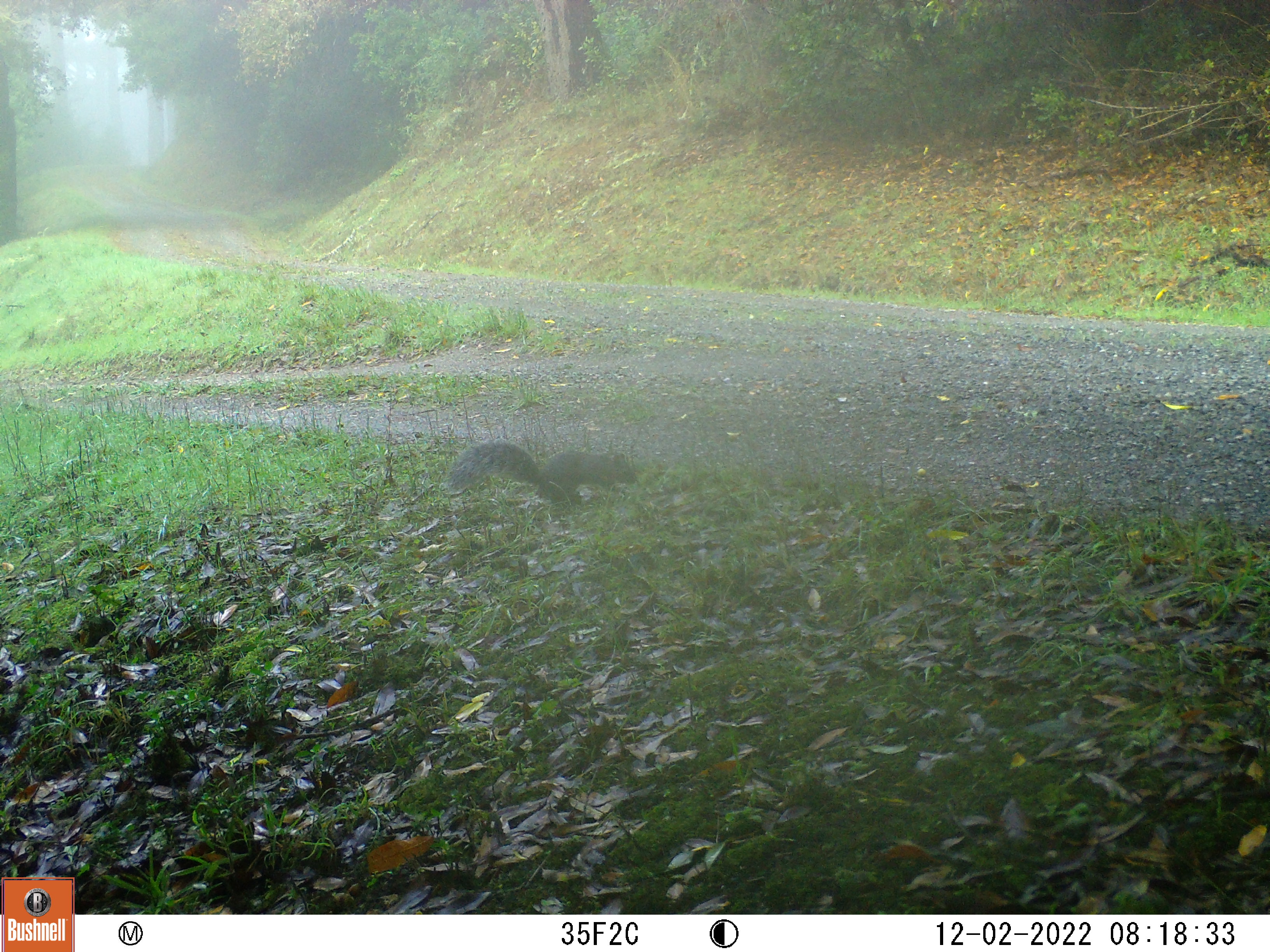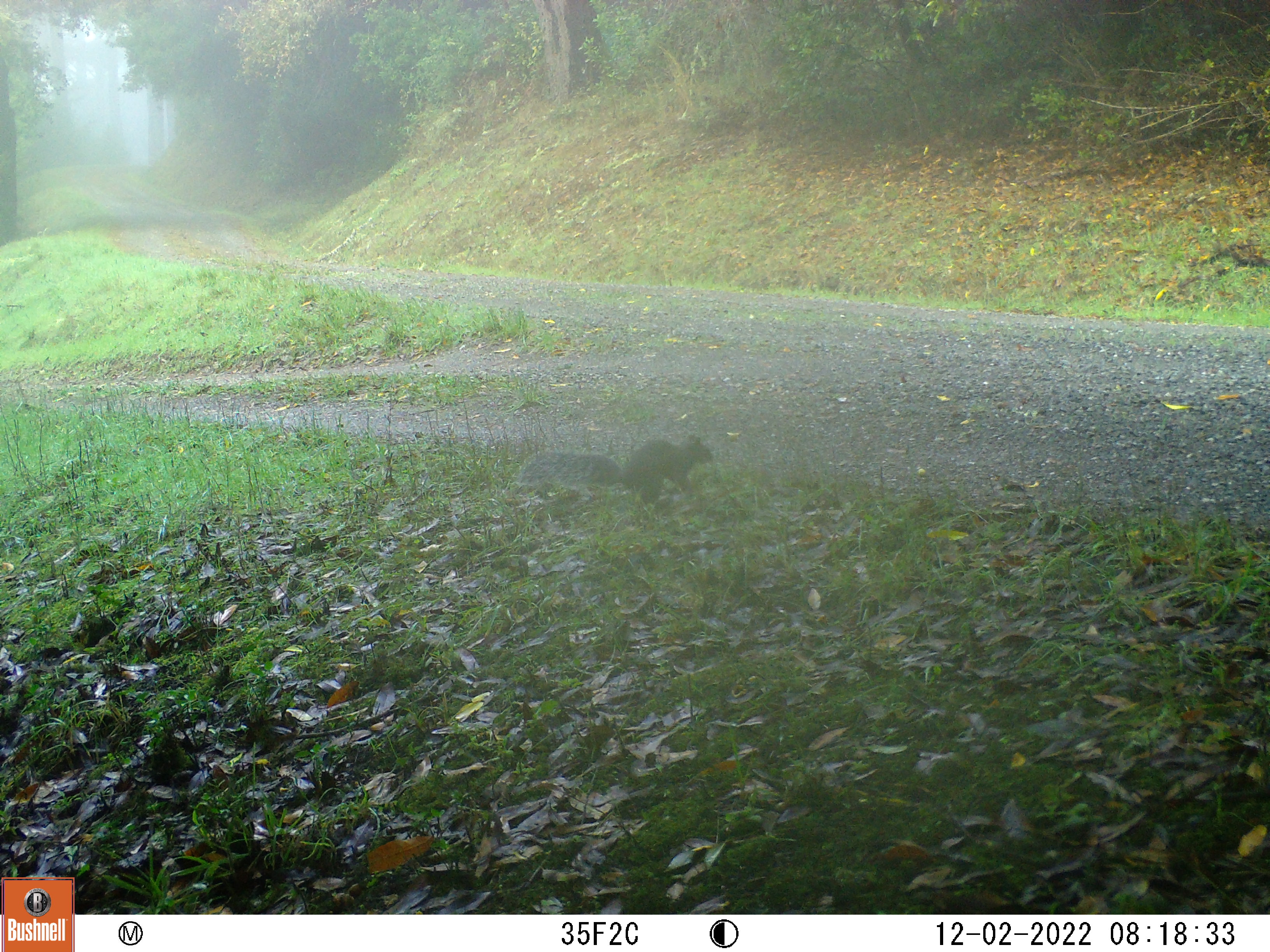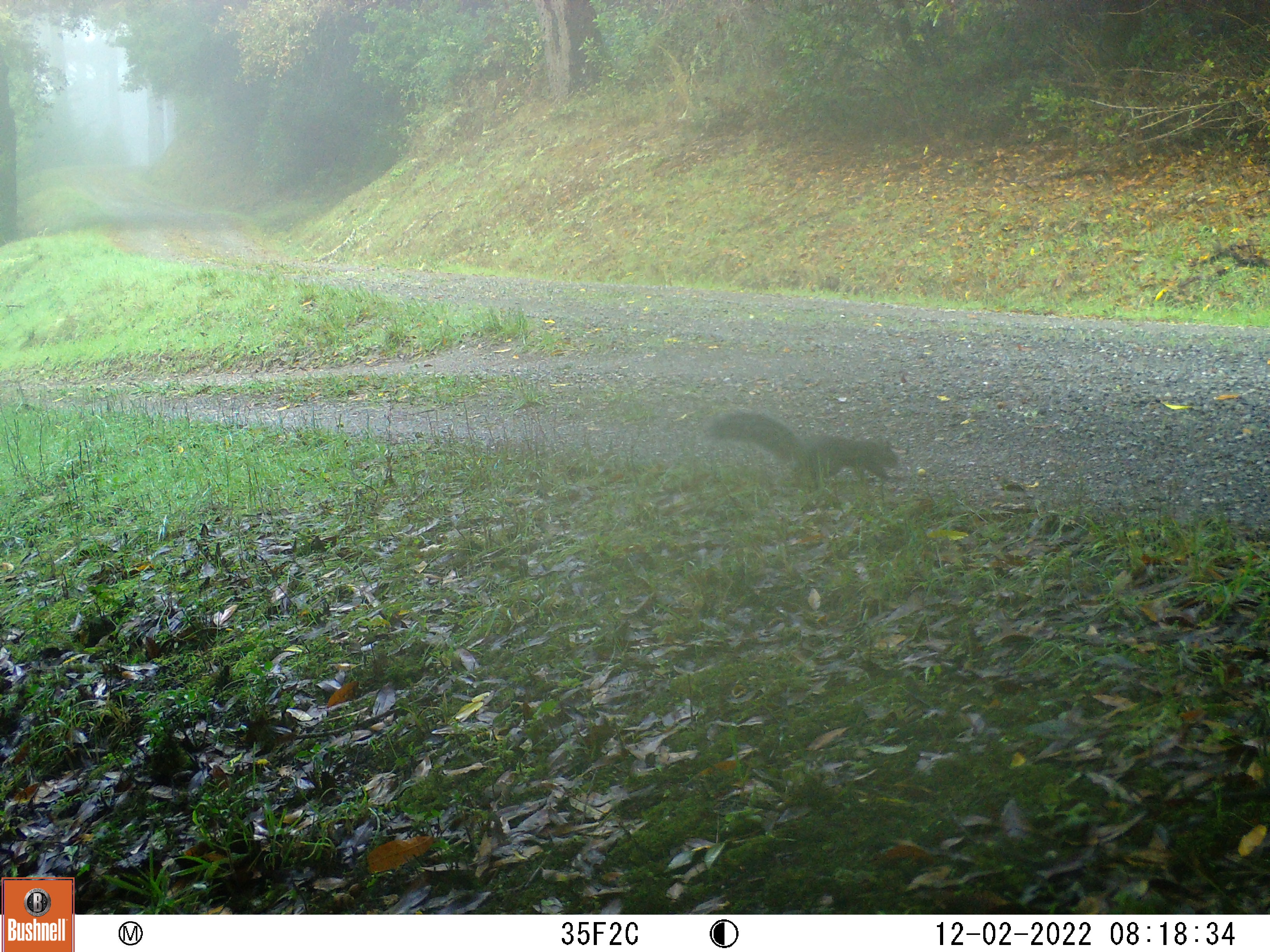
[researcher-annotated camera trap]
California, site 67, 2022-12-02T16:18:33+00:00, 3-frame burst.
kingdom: Animalia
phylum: Chordata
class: Mammalia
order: Rodentia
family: Sciuridae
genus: Sciurus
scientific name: Sciurus griseus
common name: western gray squirrel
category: western grey squirrel